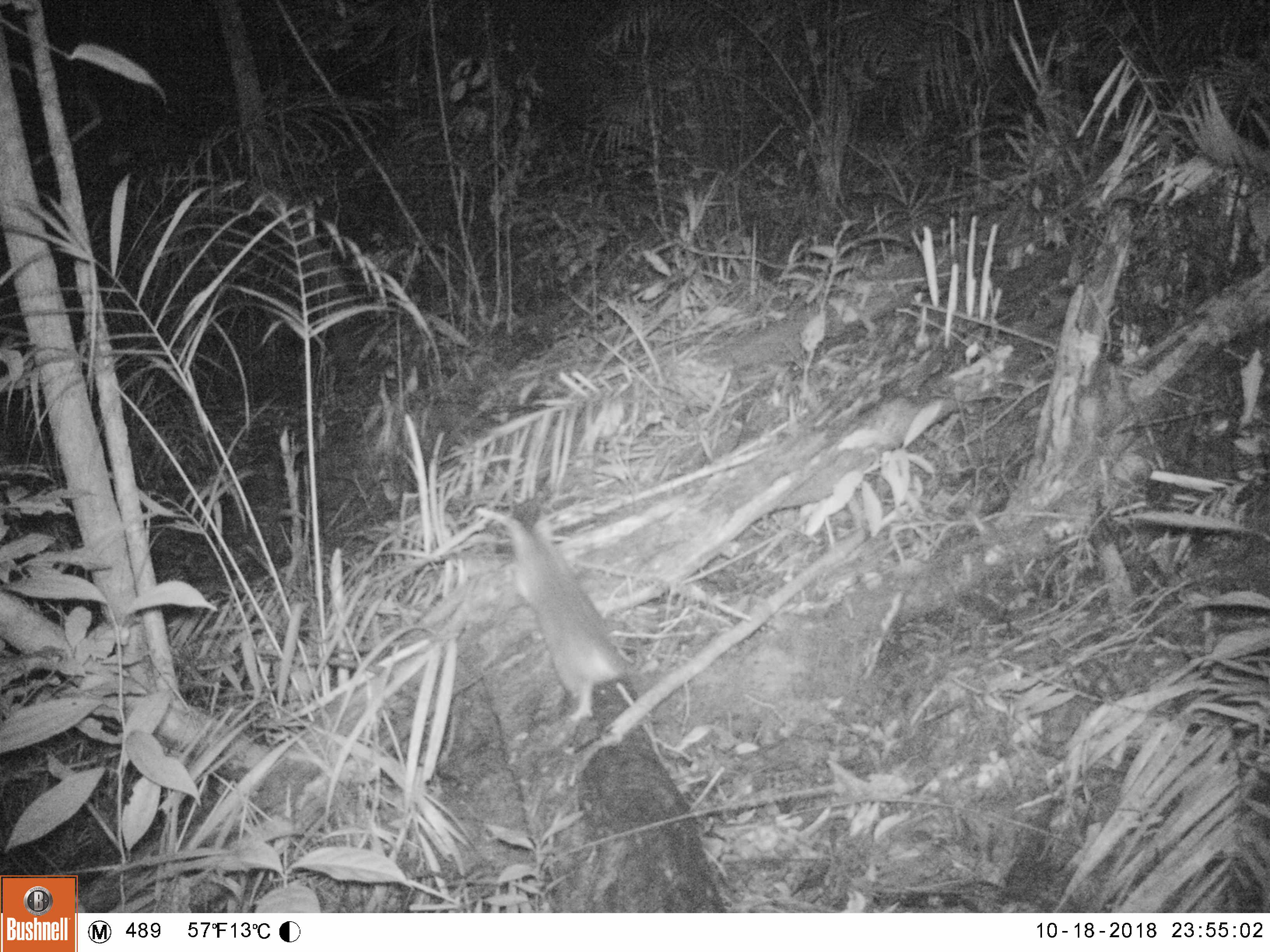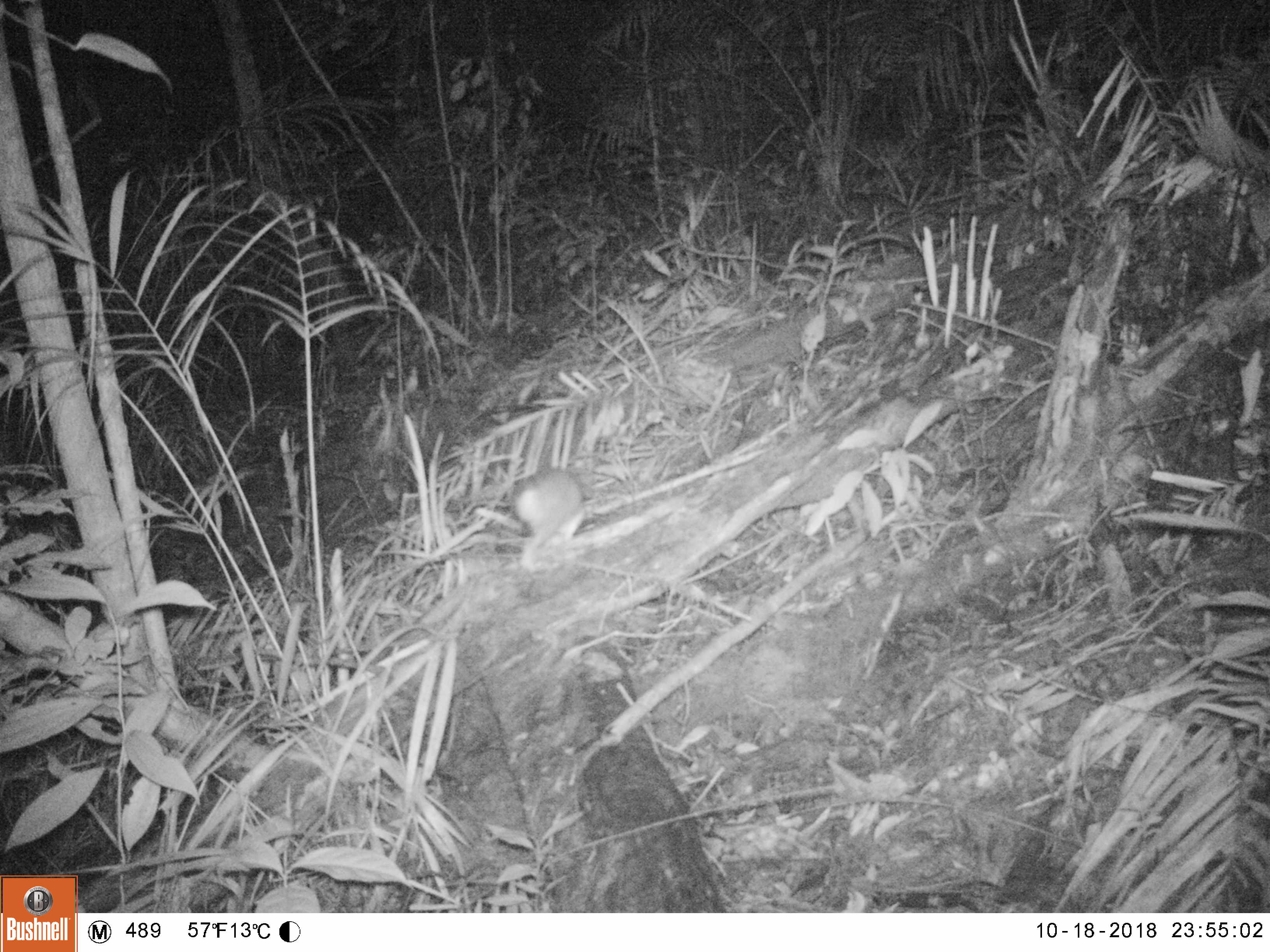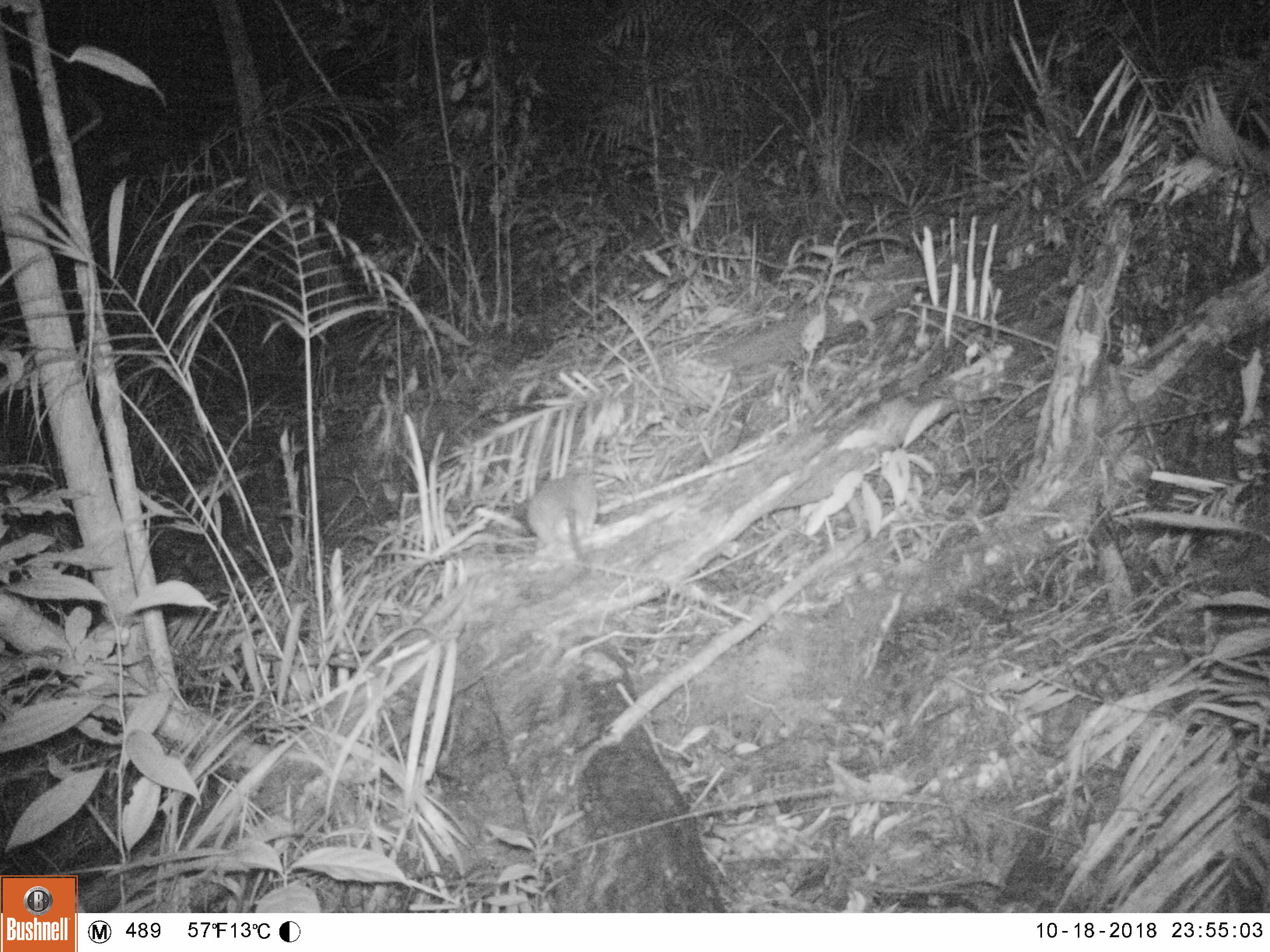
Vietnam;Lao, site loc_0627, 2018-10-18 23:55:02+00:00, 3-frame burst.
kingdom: Animalia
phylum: Chordata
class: Mammalia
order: Rodentia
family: Muridae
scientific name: Muridae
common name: old-world mice and rats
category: unidentified murid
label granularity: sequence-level